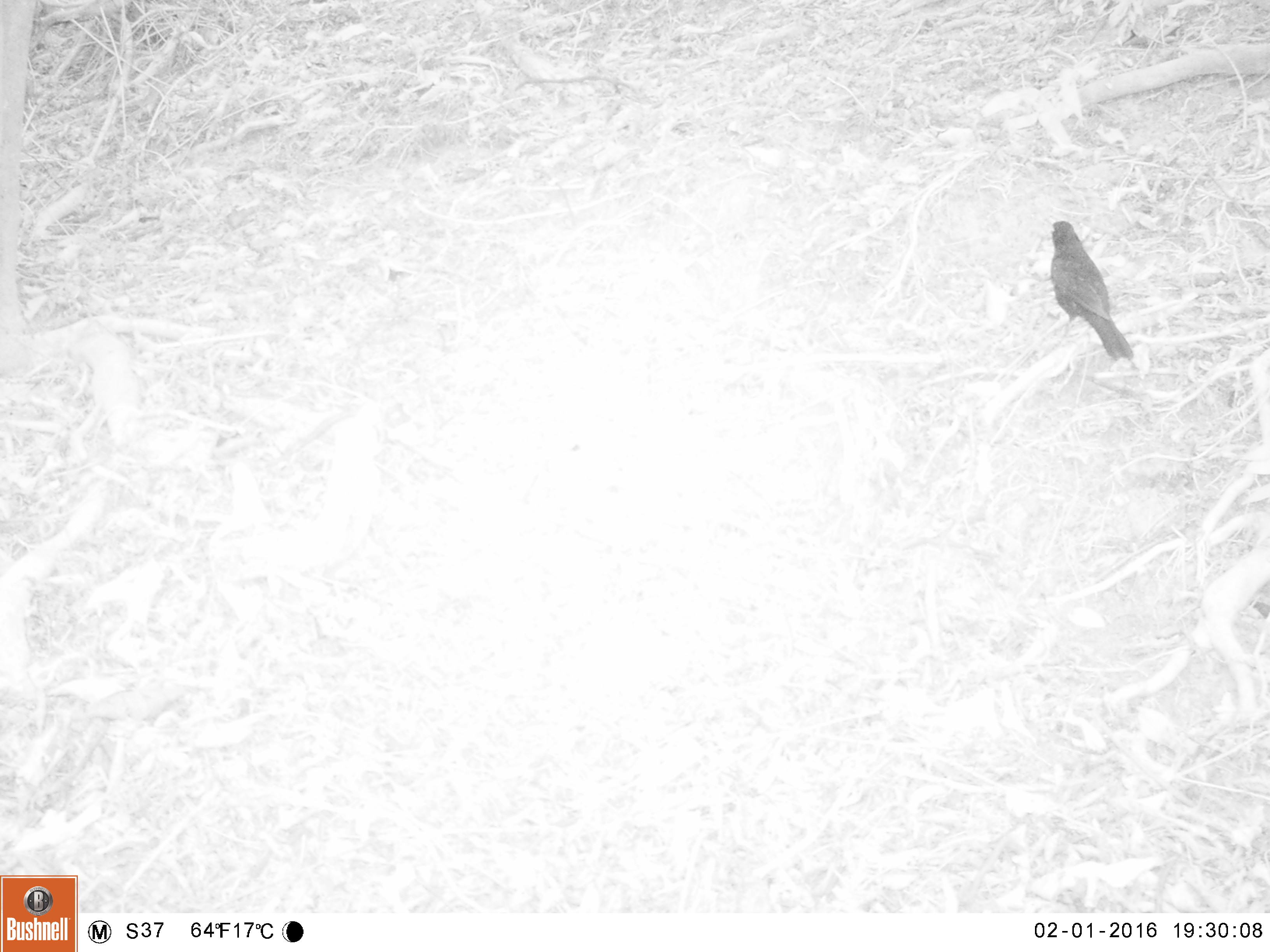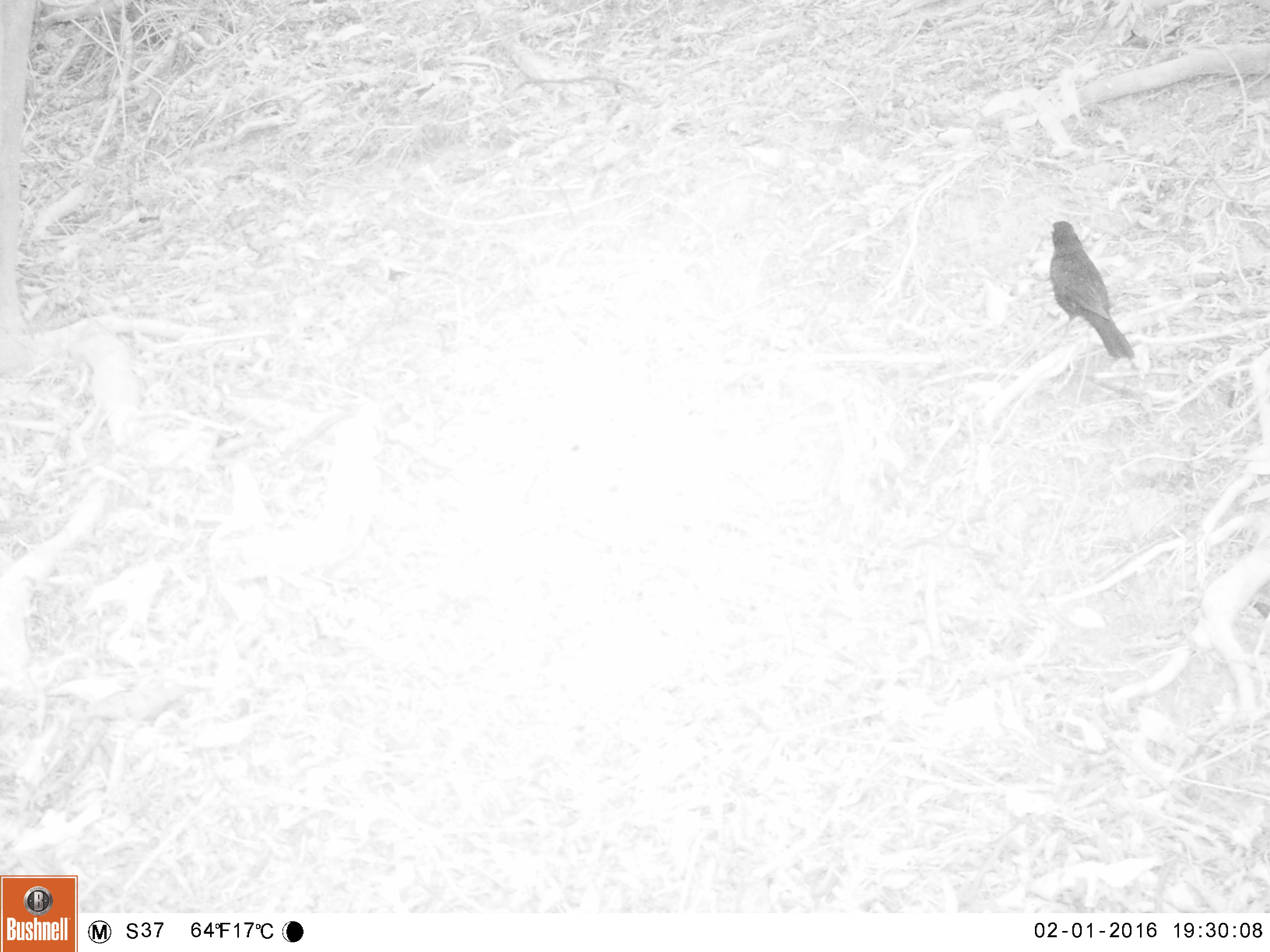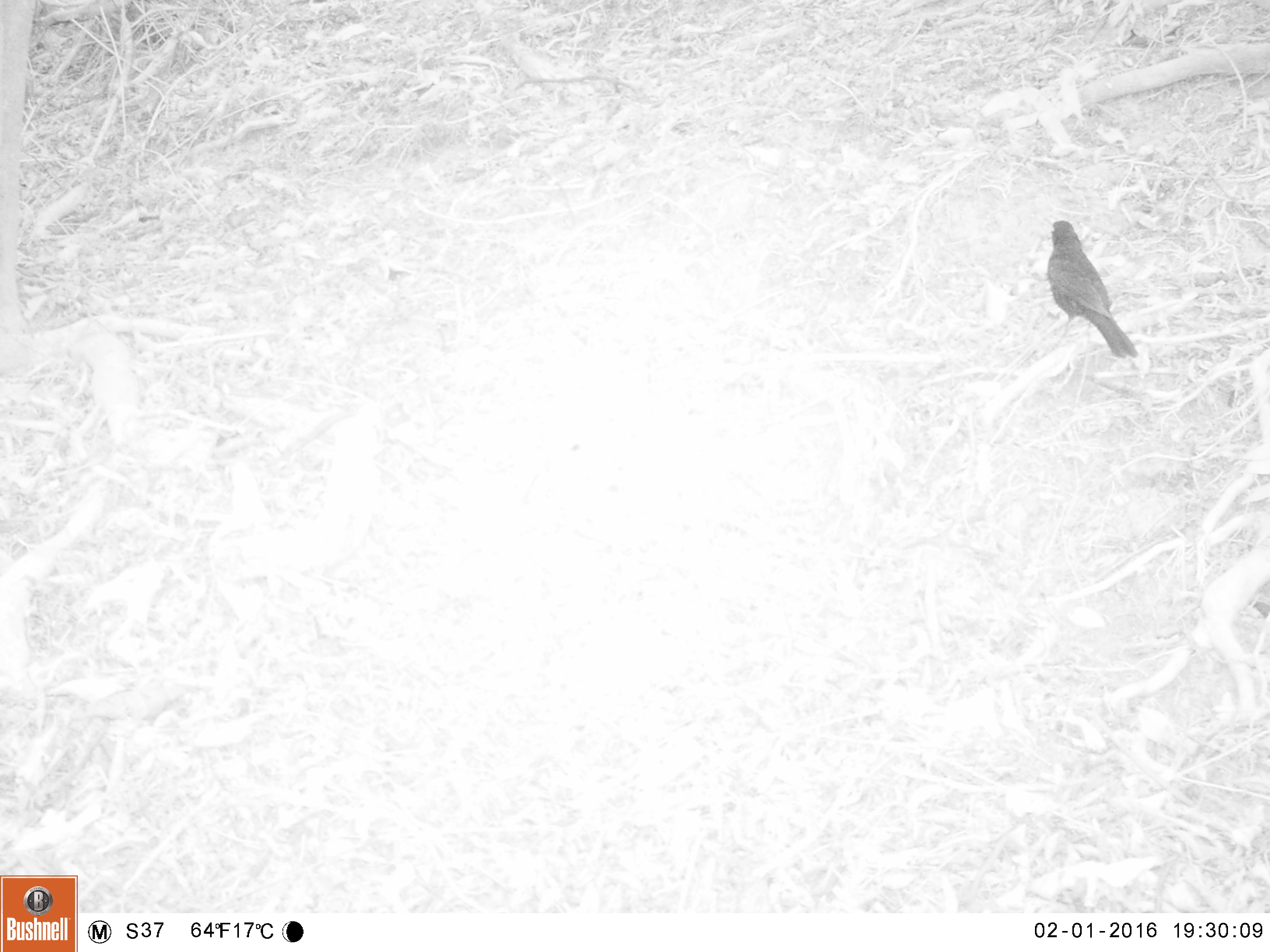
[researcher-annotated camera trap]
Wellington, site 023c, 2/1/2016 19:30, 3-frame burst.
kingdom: Animalia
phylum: Chordata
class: Aves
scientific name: Aves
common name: bird